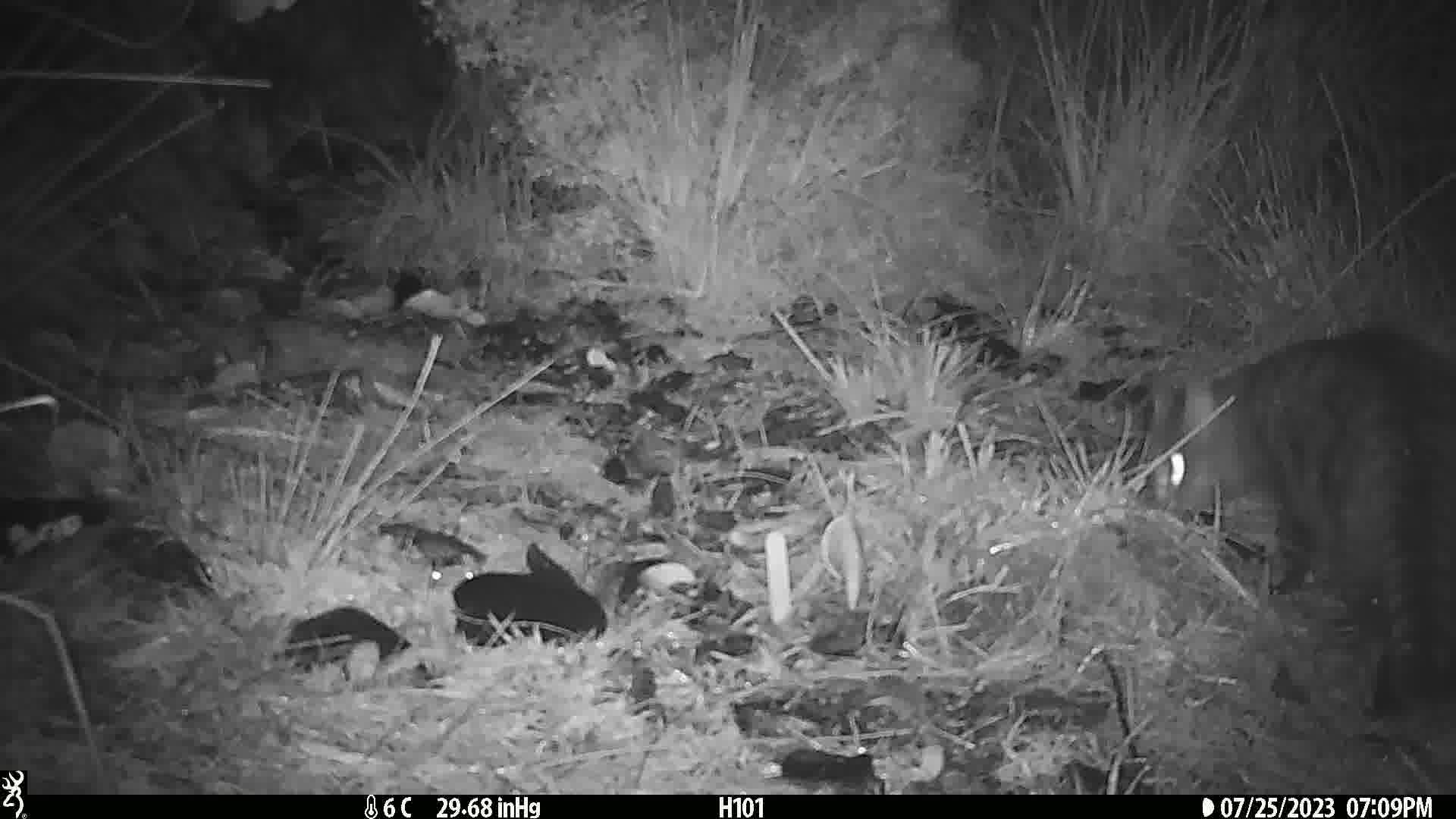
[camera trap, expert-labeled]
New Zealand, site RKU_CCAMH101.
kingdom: Animalia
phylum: Chordata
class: Mammalia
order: Carnivora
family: Felidae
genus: Felis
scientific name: Felis catus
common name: domestic cat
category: cat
Cat (domestic cat) (Felis catus).